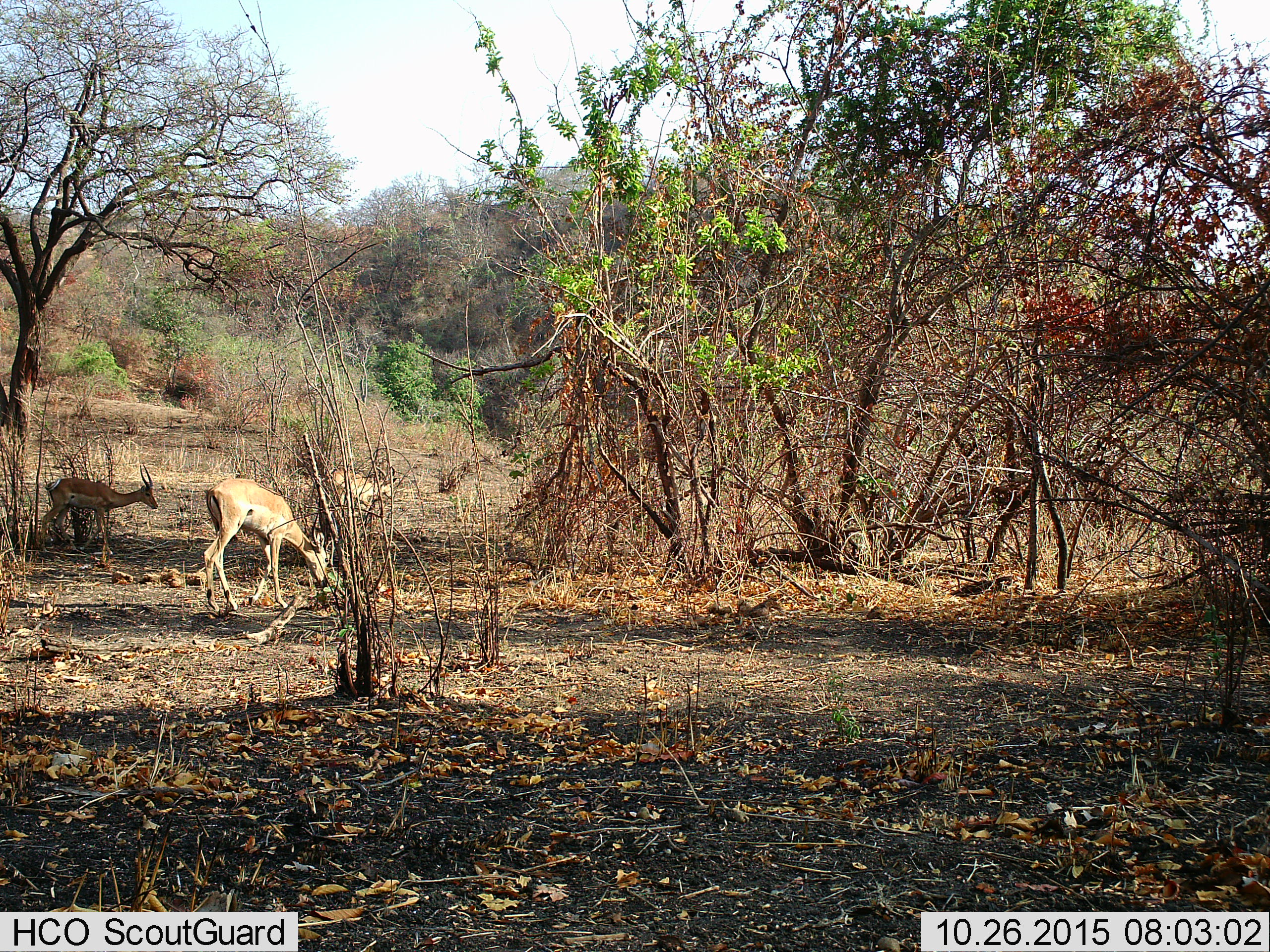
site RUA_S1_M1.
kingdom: Animalia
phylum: Chordata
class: Mammalia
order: Artiodactyla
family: Bovidae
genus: Aepyceros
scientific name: Aepyceros melampus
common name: impala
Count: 3.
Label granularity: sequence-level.